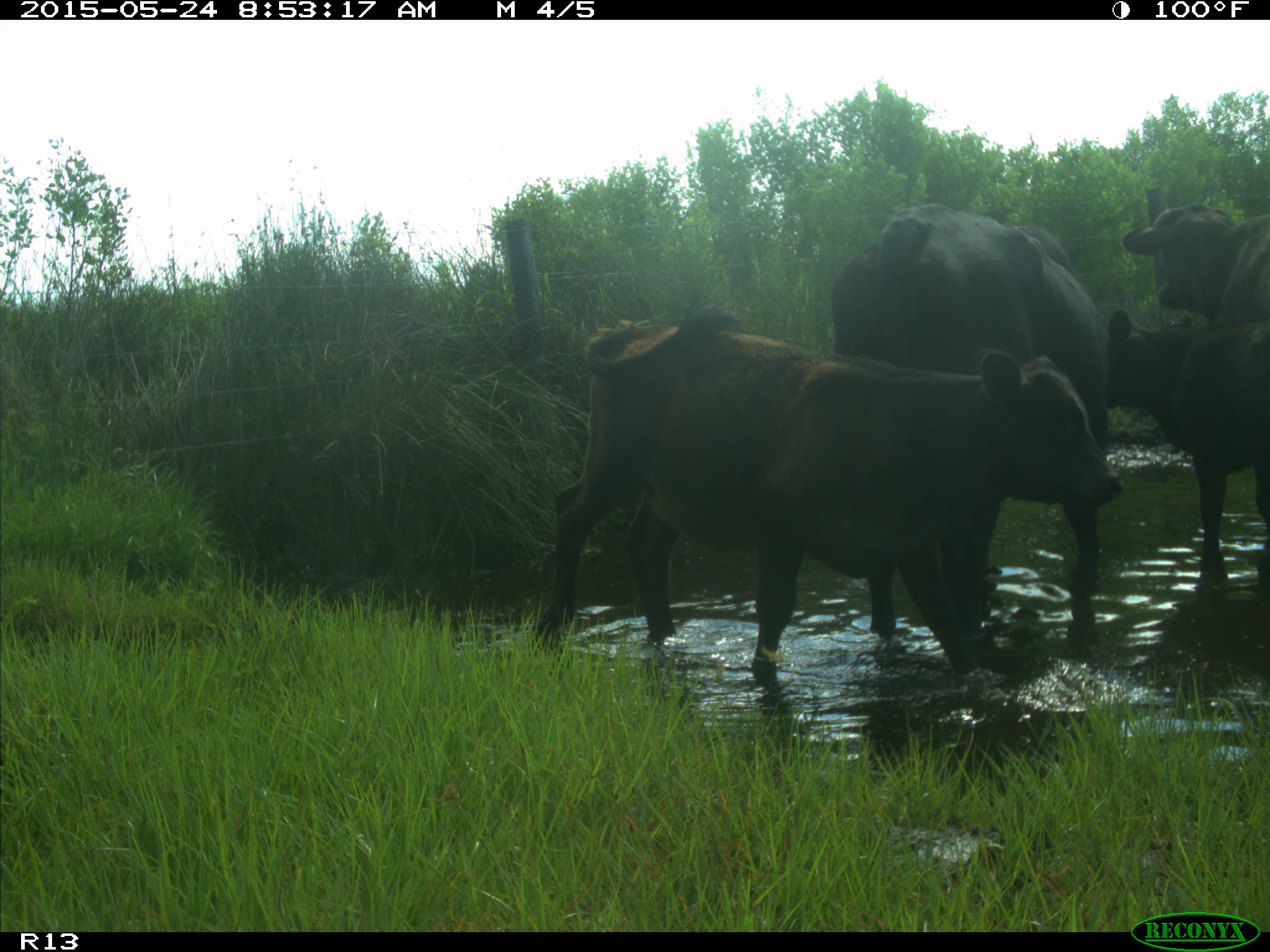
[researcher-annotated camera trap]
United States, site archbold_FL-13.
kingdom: Animalia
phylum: Chordata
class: Mammalia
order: Artiodactyla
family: Bovidae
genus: Bos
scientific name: Bos taurus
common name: domestic cow